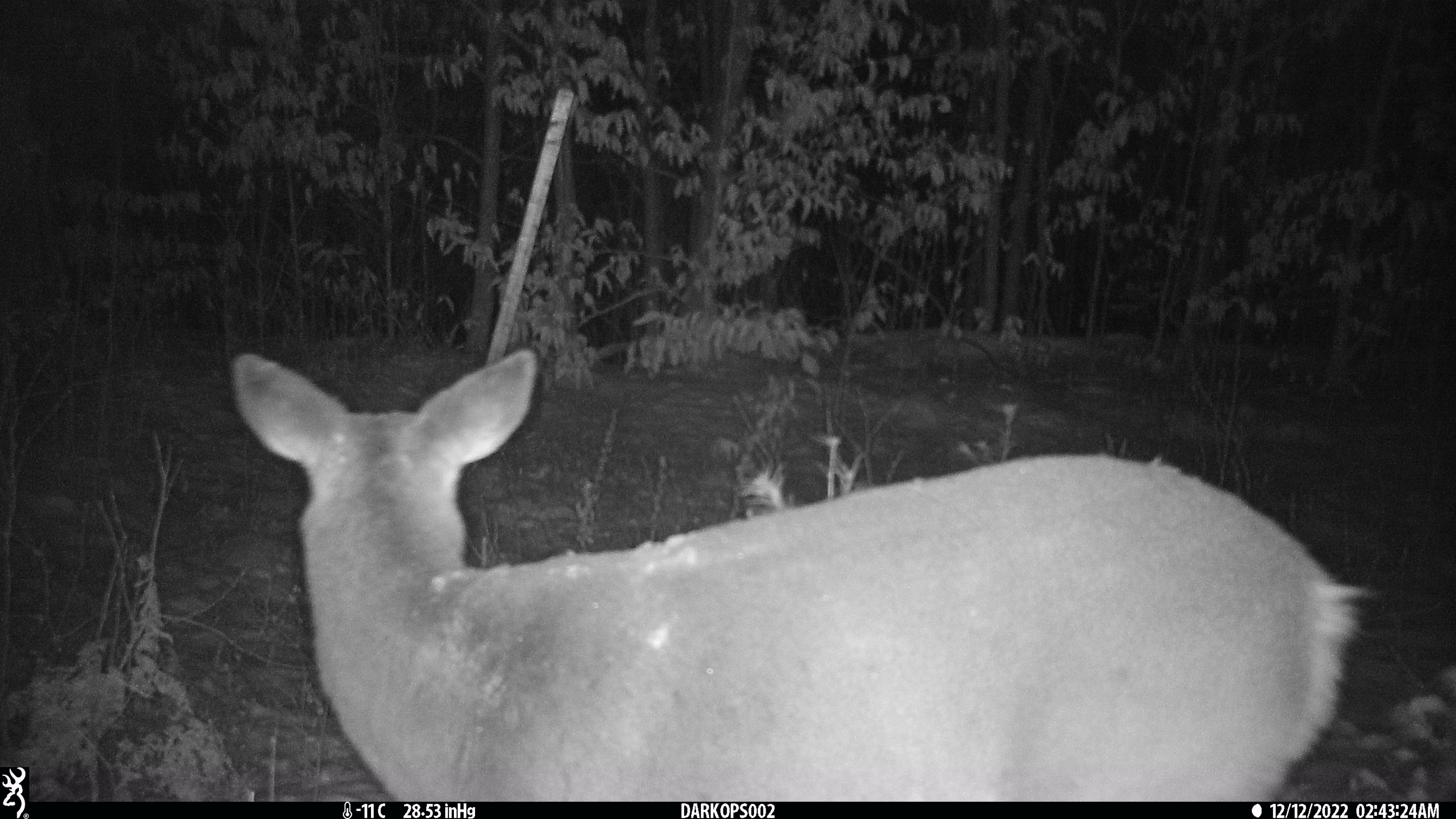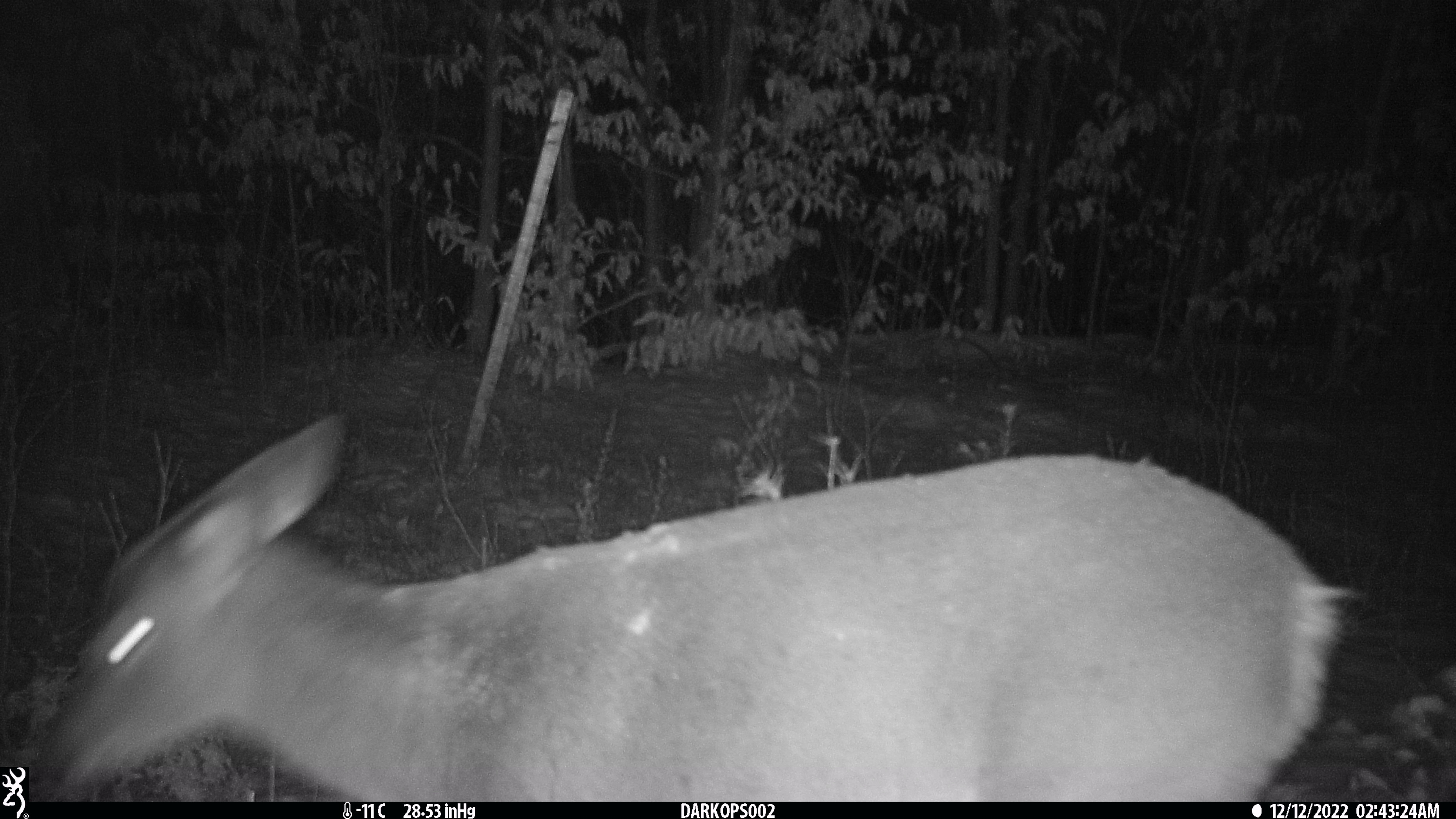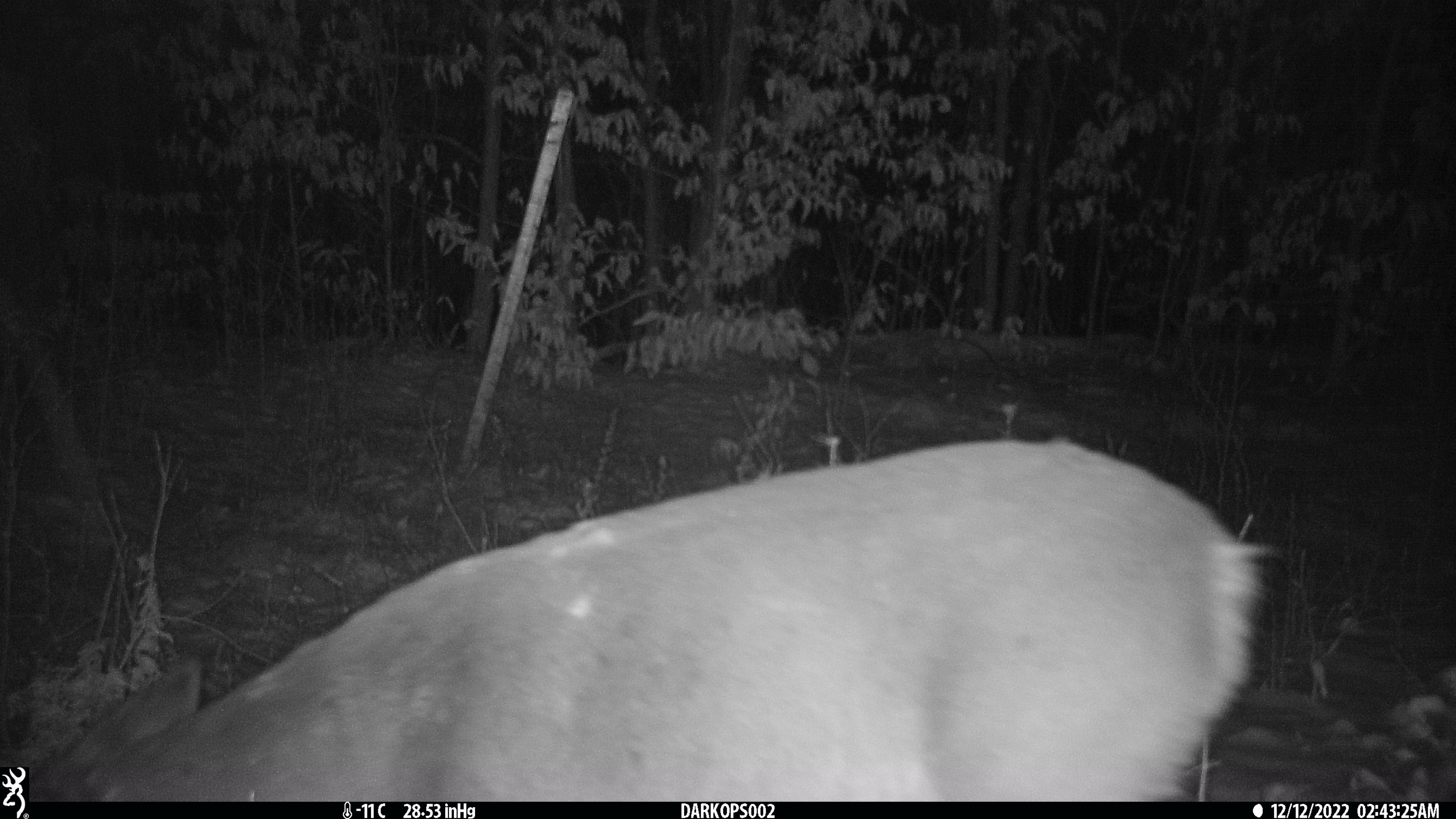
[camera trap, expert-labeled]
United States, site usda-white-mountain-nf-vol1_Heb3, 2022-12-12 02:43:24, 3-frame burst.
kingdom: Animalia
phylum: Chordata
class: Mammalia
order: Artiodactyla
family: Cervidae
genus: Odocoileus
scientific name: Odocoileus virginianus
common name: white-tailed deer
White-tailed deer (Odocoileus virginianus).